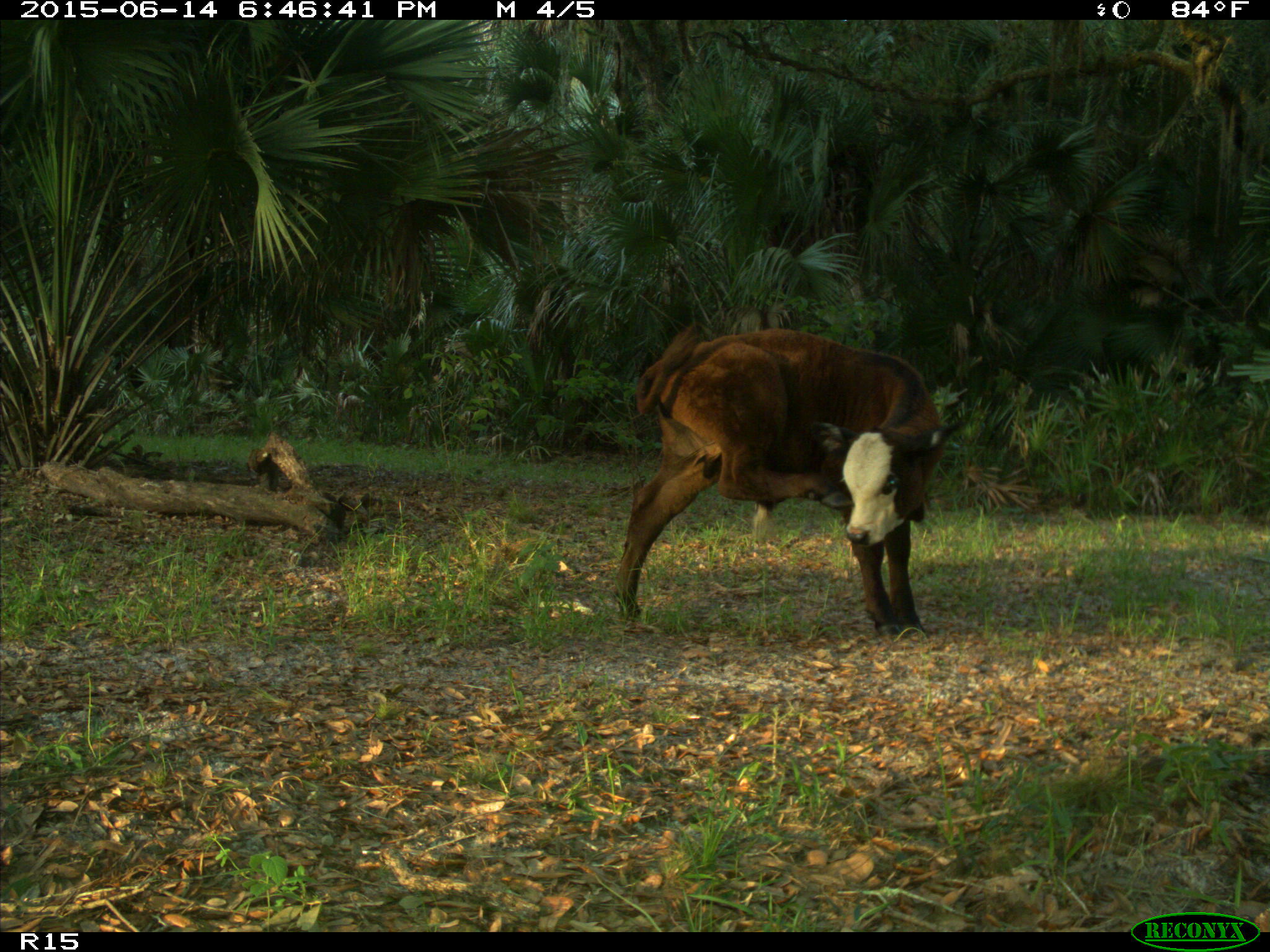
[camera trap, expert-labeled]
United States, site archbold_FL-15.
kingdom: Animalia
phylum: Chordata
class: Mammalia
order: Artiodactyla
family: Bovidae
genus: Bos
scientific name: Bos taurus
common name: domestic cow